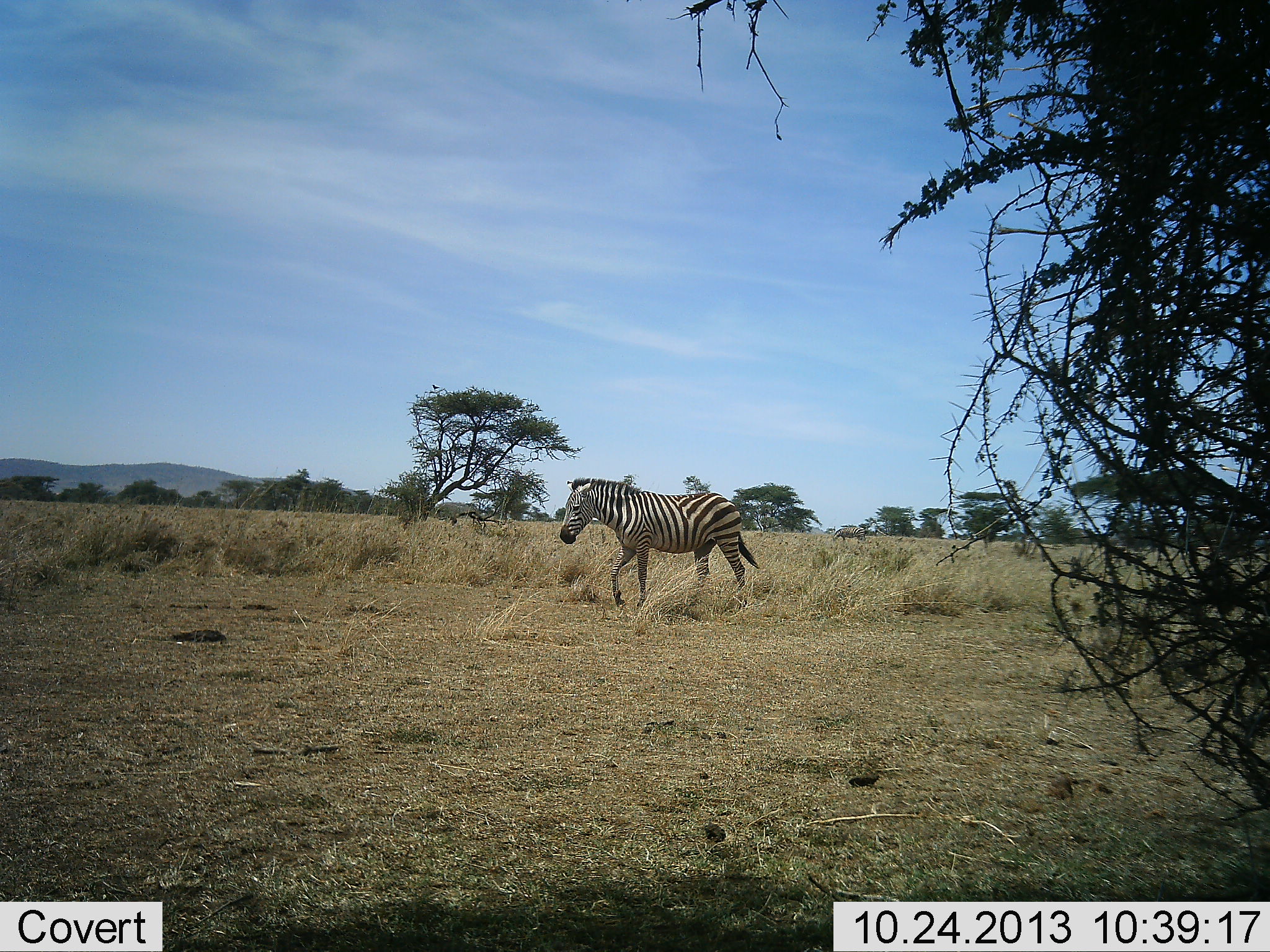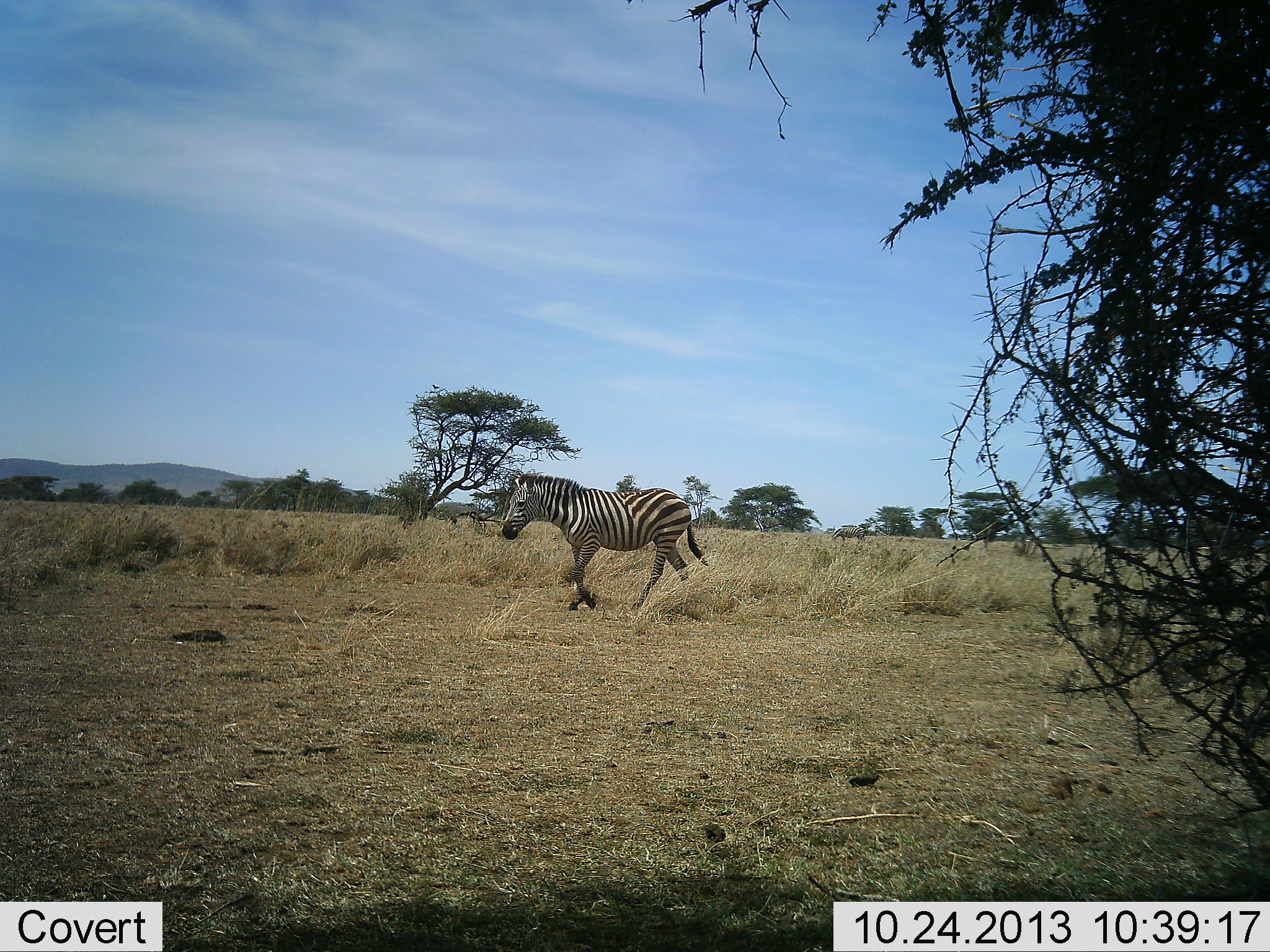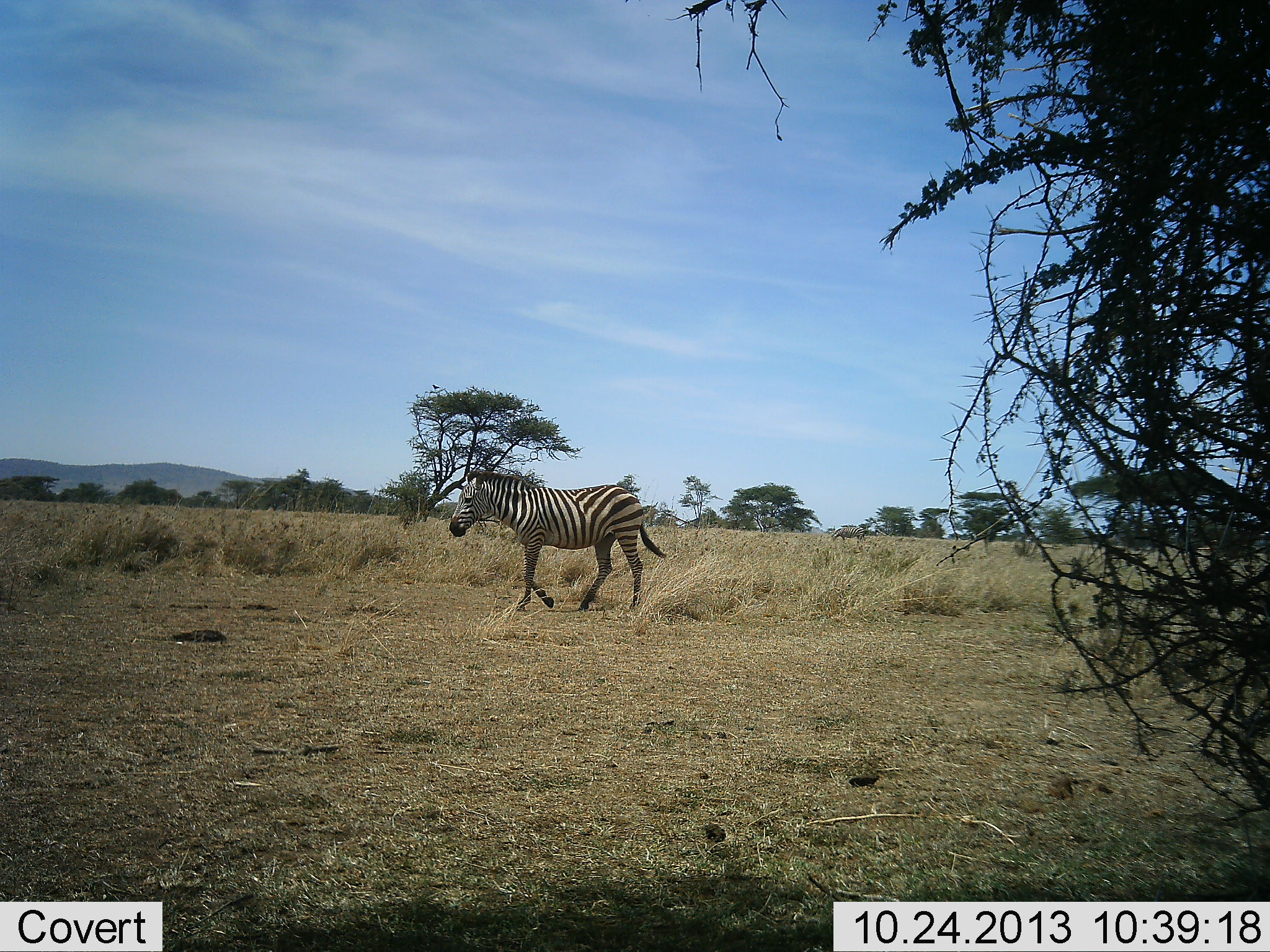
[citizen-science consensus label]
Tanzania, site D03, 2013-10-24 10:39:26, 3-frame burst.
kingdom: Animalia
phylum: Chordata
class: Mammalia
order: Perissodactyla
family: Equidae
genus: Equus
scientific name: Equus quagga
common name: plains zebra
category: zebra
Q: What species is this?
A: Zebra (plains zebra) (Equus quagga).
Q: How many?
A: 1.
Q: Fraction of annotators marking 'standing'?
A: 10%.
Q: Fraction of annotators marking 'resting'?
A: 0%.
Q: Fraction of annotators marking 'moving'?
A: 100%.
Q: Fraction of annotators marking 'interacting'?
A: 0%.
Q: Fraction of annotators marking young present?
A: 0%.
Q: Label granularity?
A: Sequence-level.